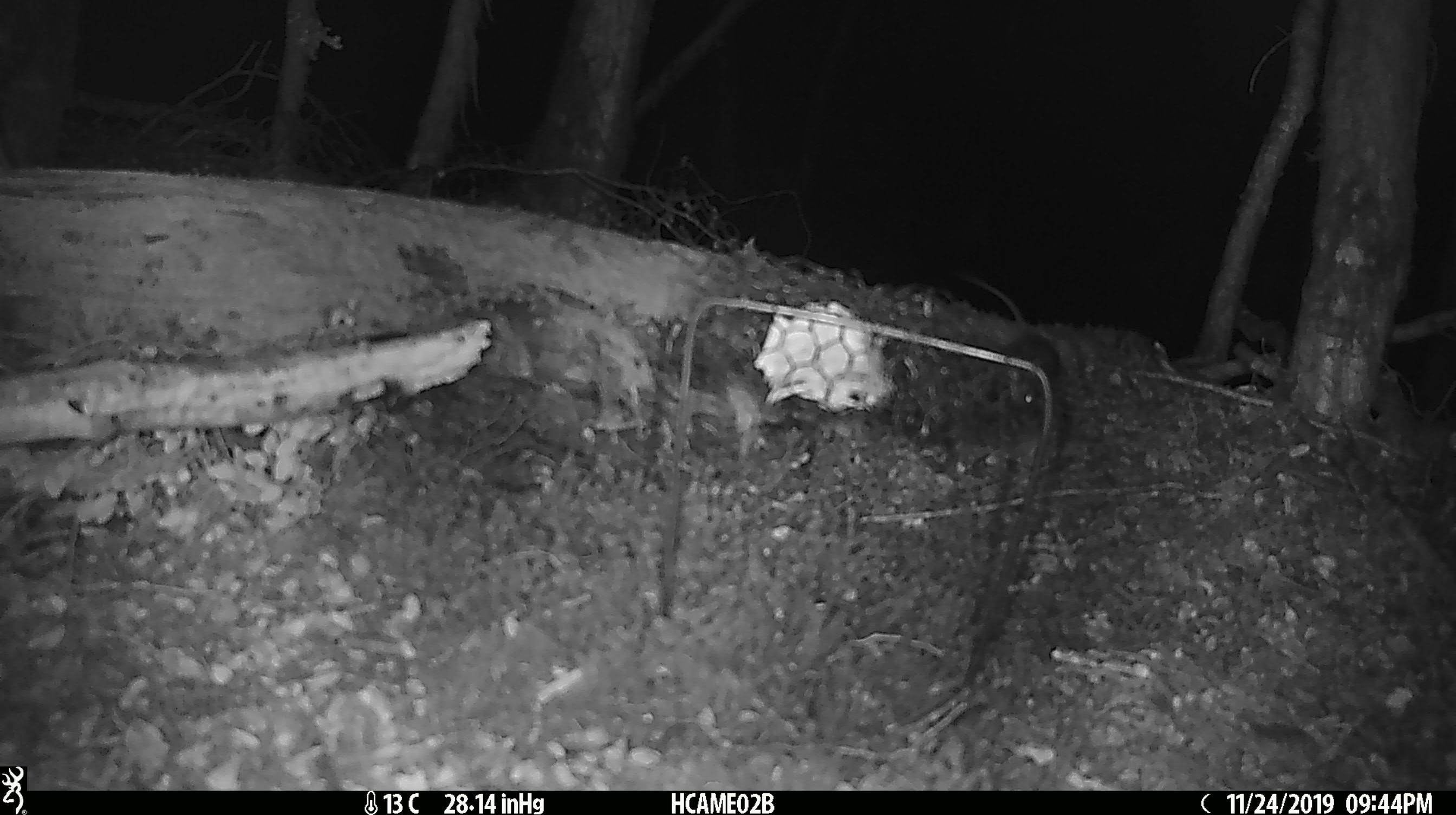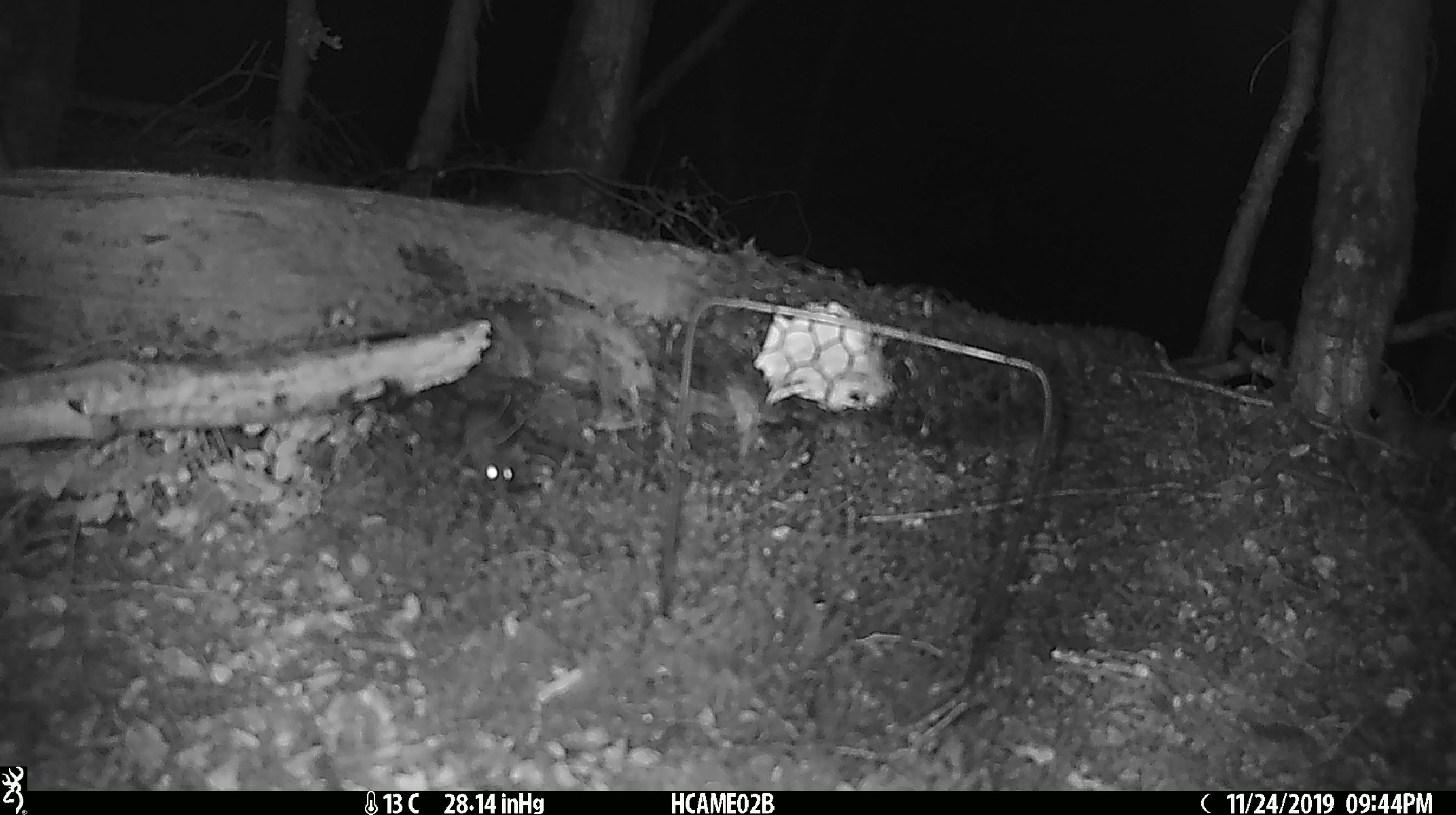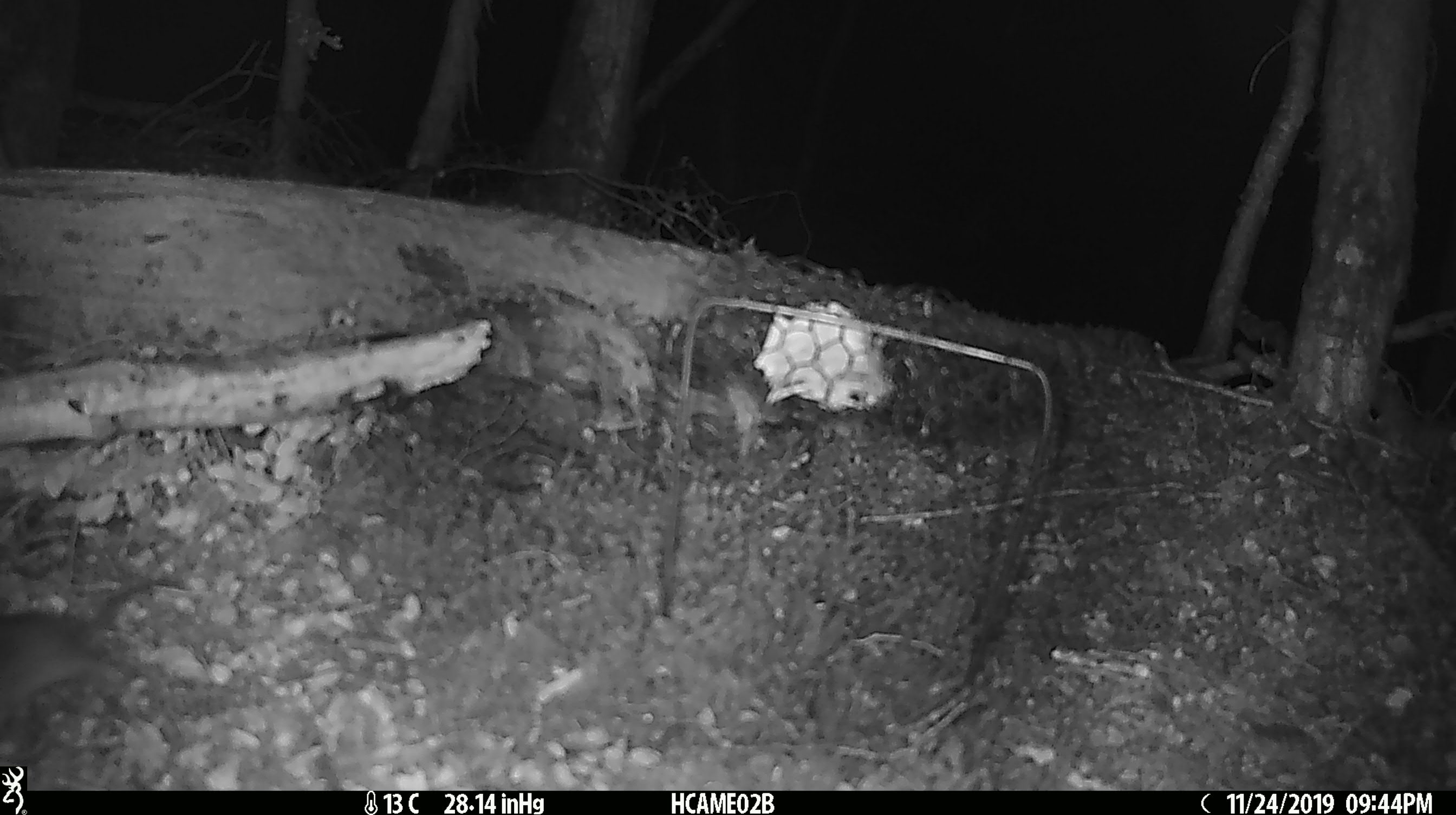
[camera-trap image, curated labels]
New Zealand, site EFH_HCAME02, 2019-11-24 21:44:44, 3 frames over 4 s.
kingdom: Animalia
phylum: Chordata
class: Mammalia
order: Rodentia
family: Muridae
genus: Mus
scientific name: Mus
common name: mouse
Mouse (Mus).